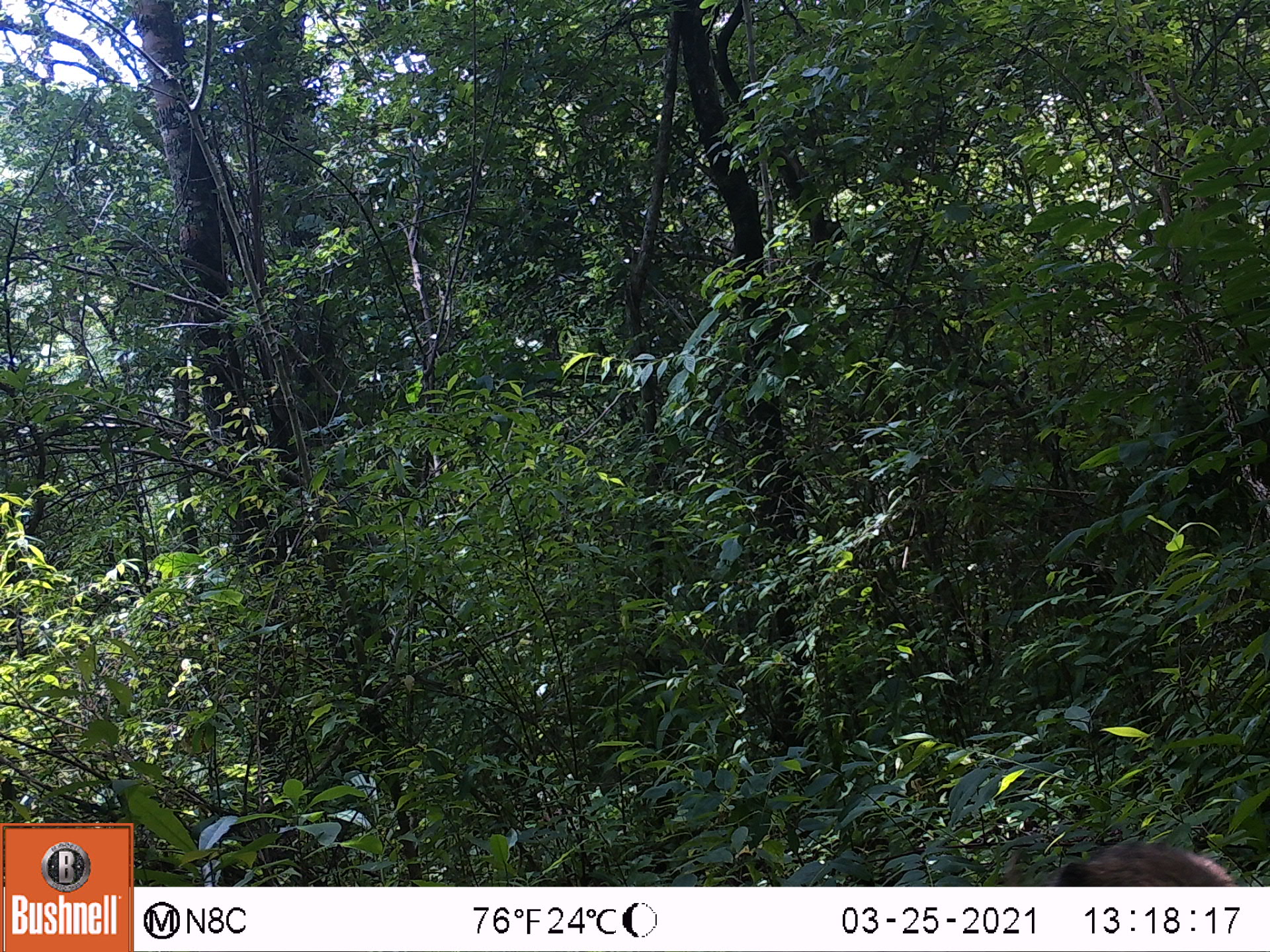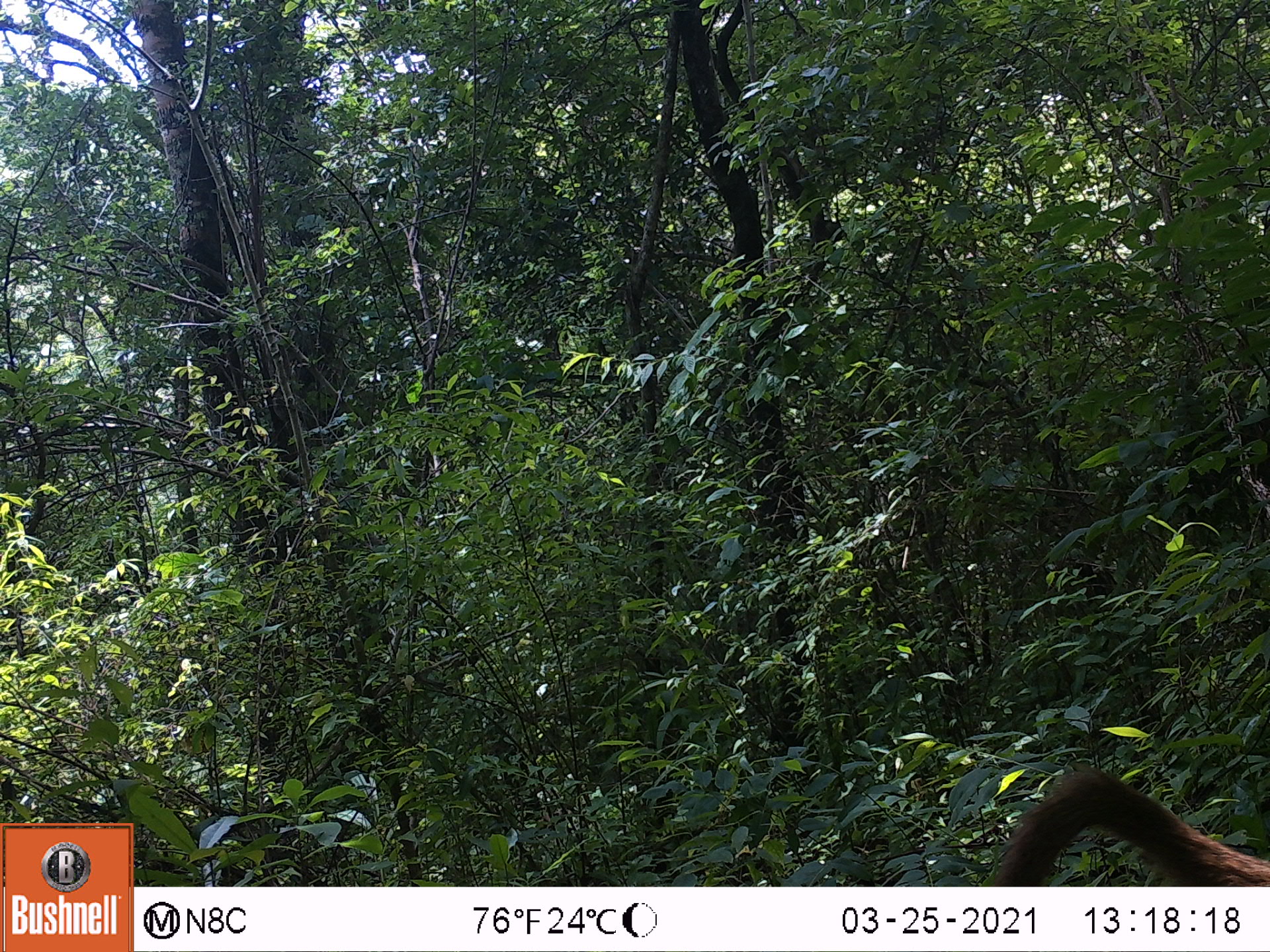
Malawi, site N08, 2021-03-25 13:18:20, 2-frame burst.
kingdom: Animalia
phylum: Chordata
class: Mammalia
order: Primates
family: Cercopithecidae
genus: Papio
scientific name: Papio cynocephalus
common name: yellow baboon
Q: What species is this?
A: Yellow baboon (Papio cynocephalus).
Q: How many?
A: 1.